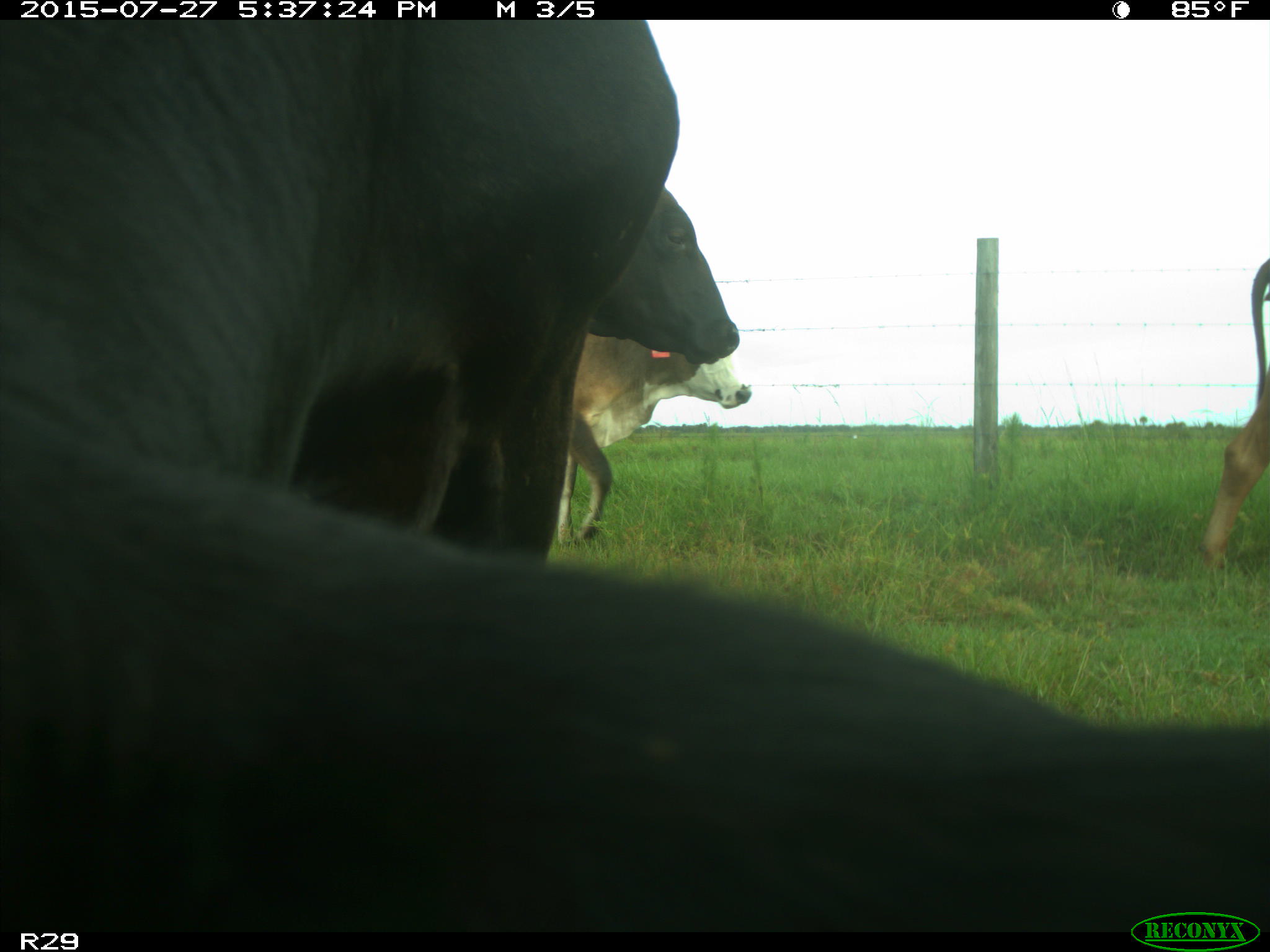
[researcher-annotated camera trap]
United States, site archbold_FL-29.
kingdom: Animalia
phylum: Chordata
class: Mammalia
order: Artiodactyla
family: Bovidae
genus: Bos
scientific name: Bos taurus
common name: domestic cow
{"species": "Bos taurus (domestic cow)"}